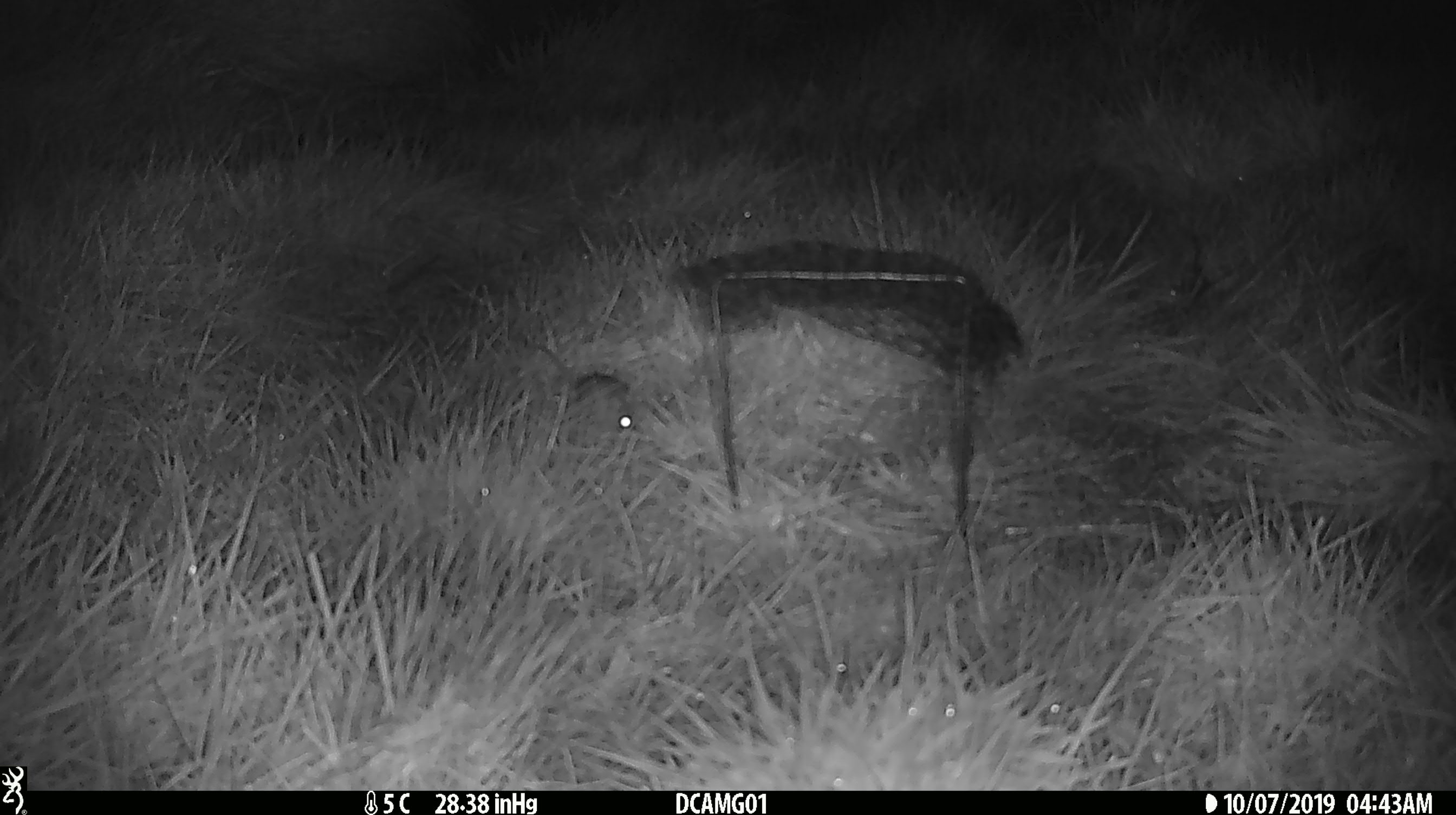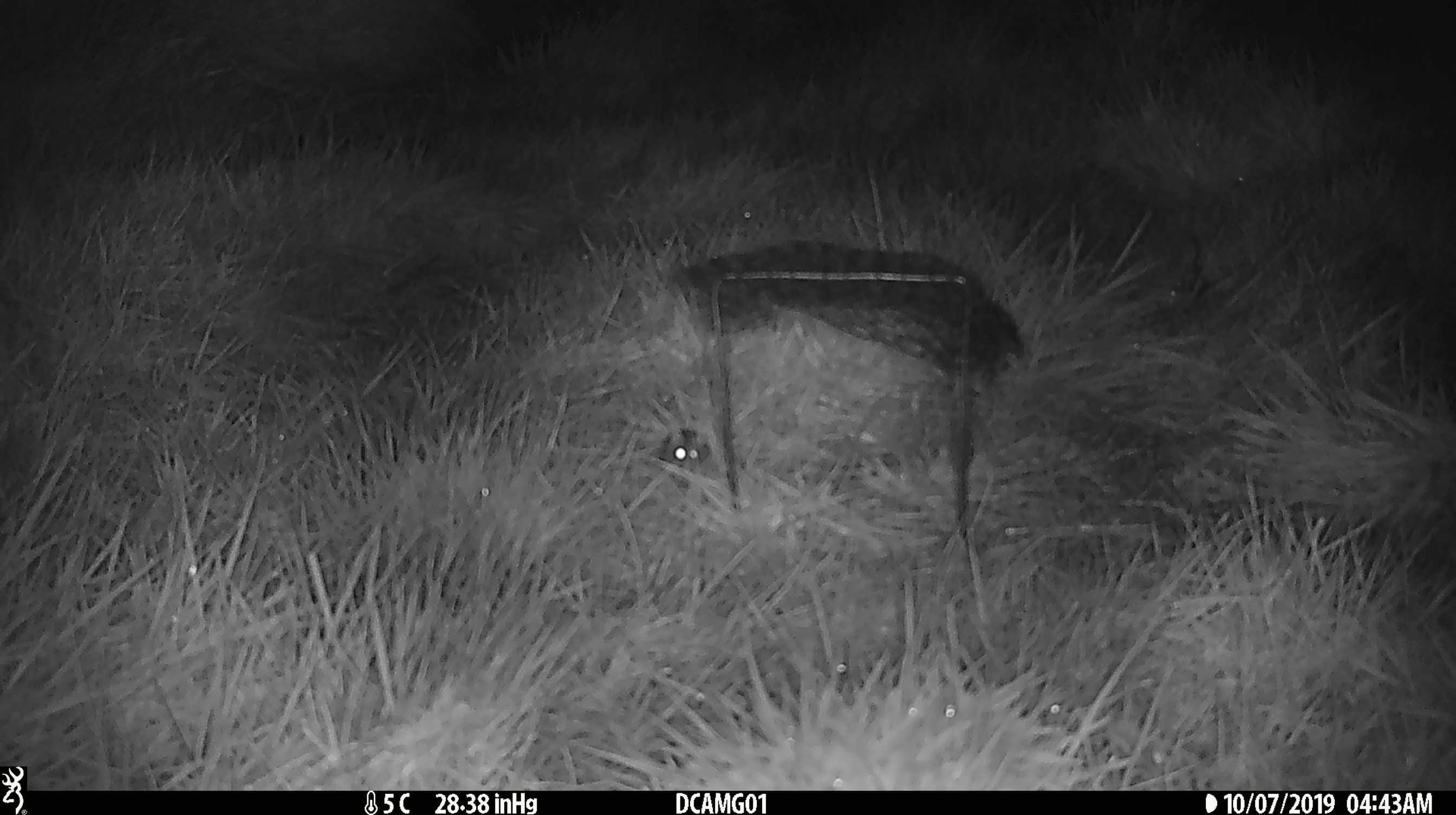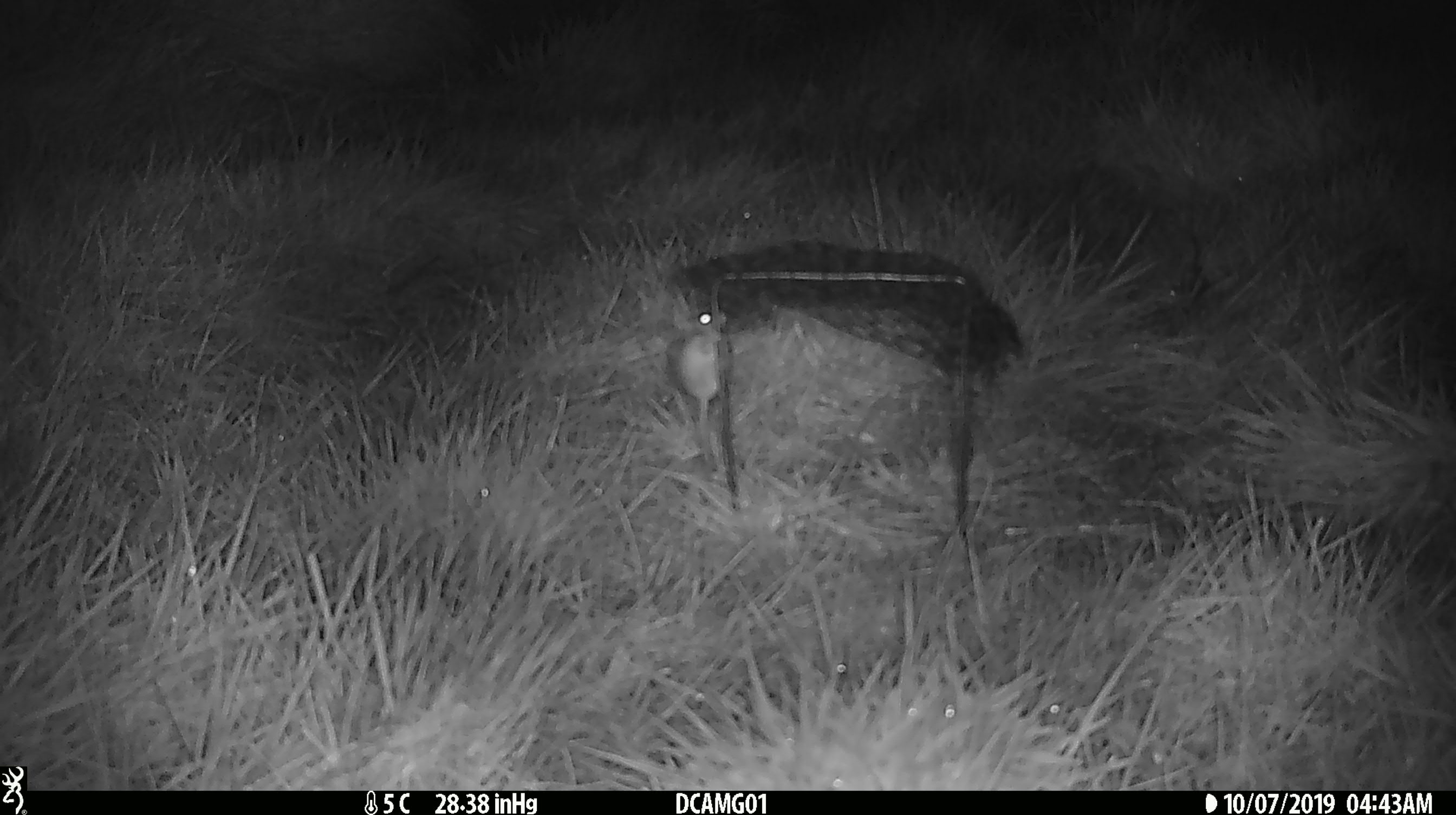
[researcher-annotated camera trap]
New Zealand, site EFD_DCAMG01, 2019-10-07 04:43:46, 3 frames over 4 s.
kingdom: Animalia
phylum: Chordata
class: Mammalia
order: Rodentia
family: Muridae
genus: Mus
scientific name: Mus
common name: mouse